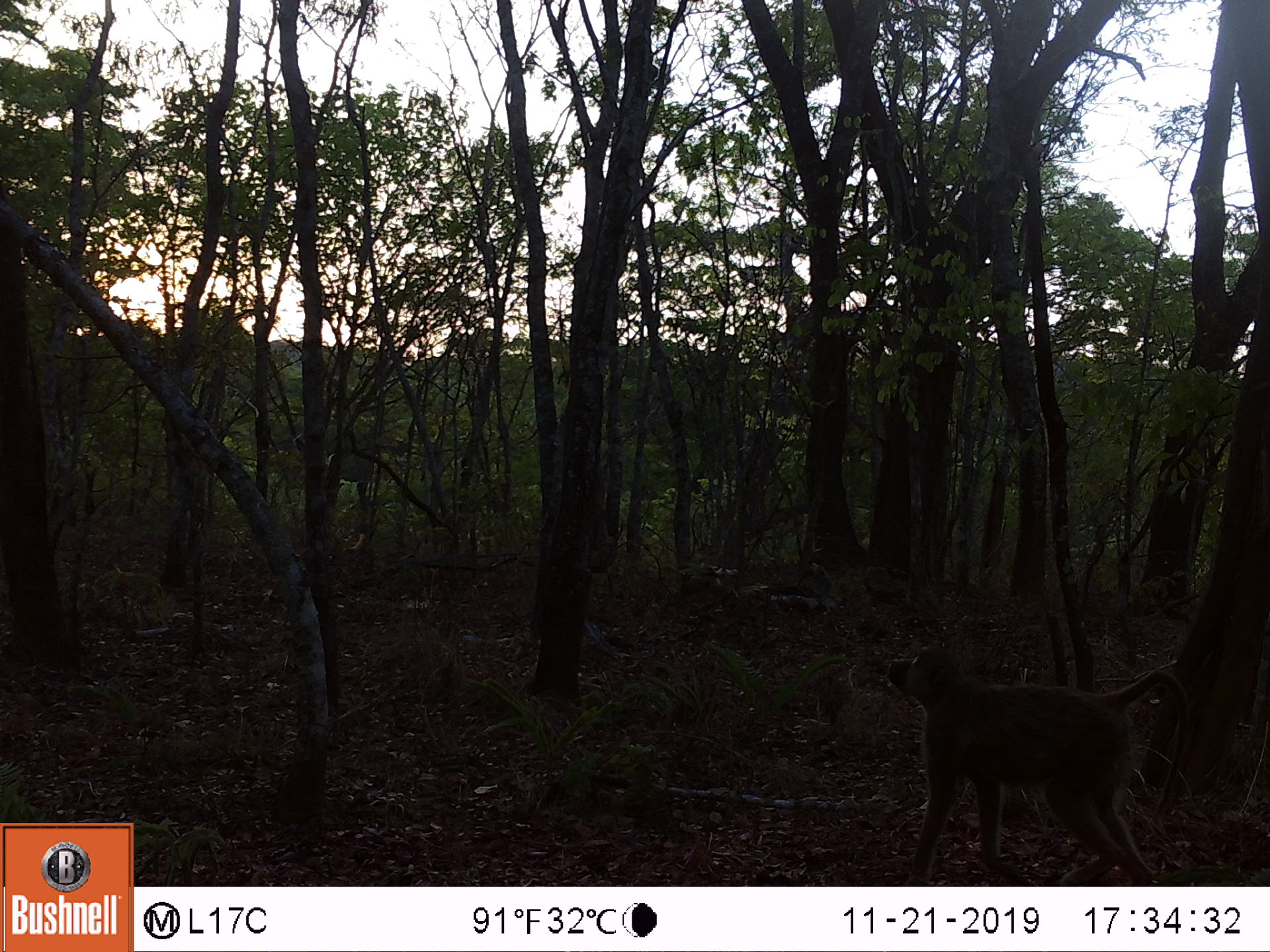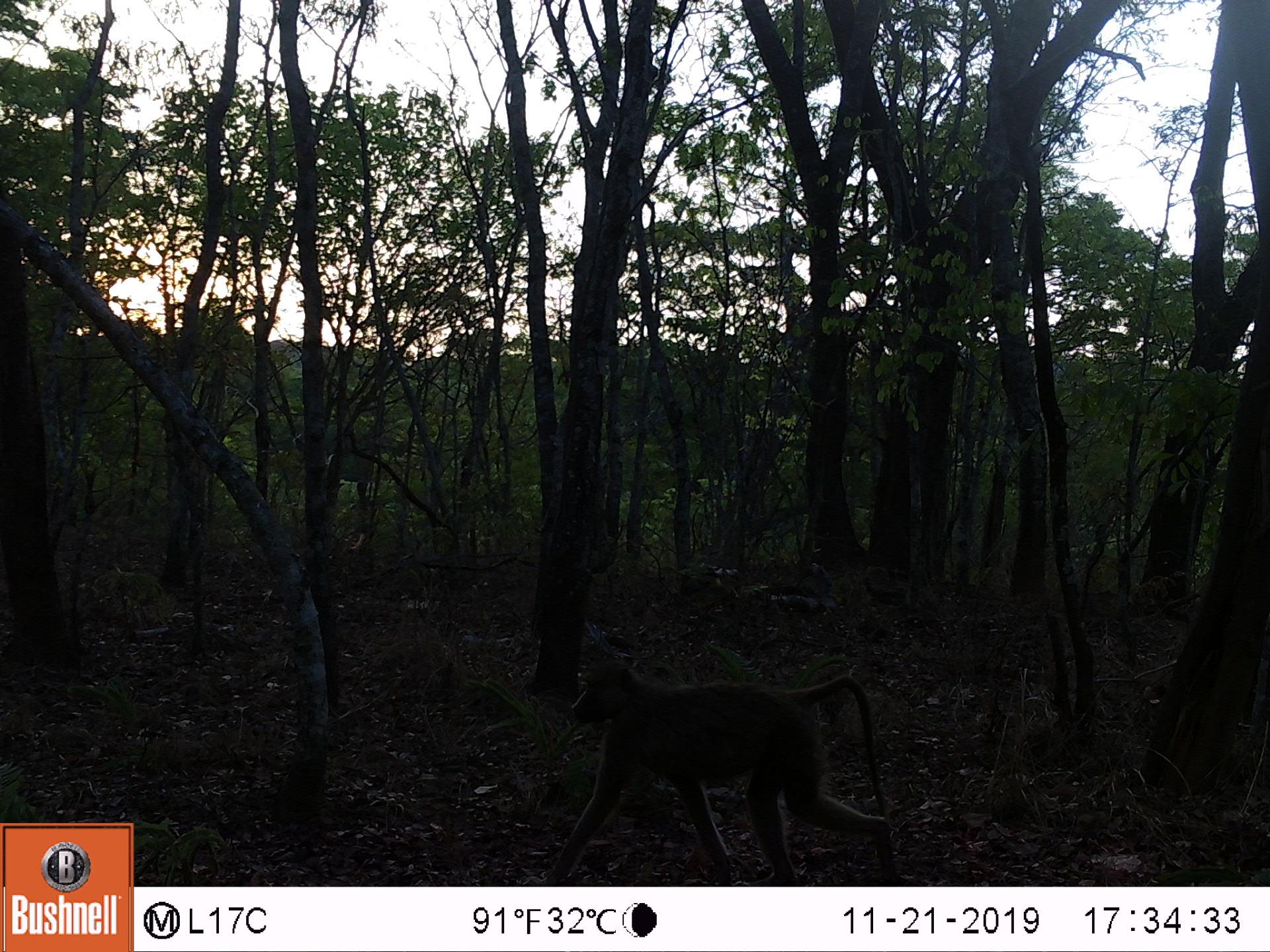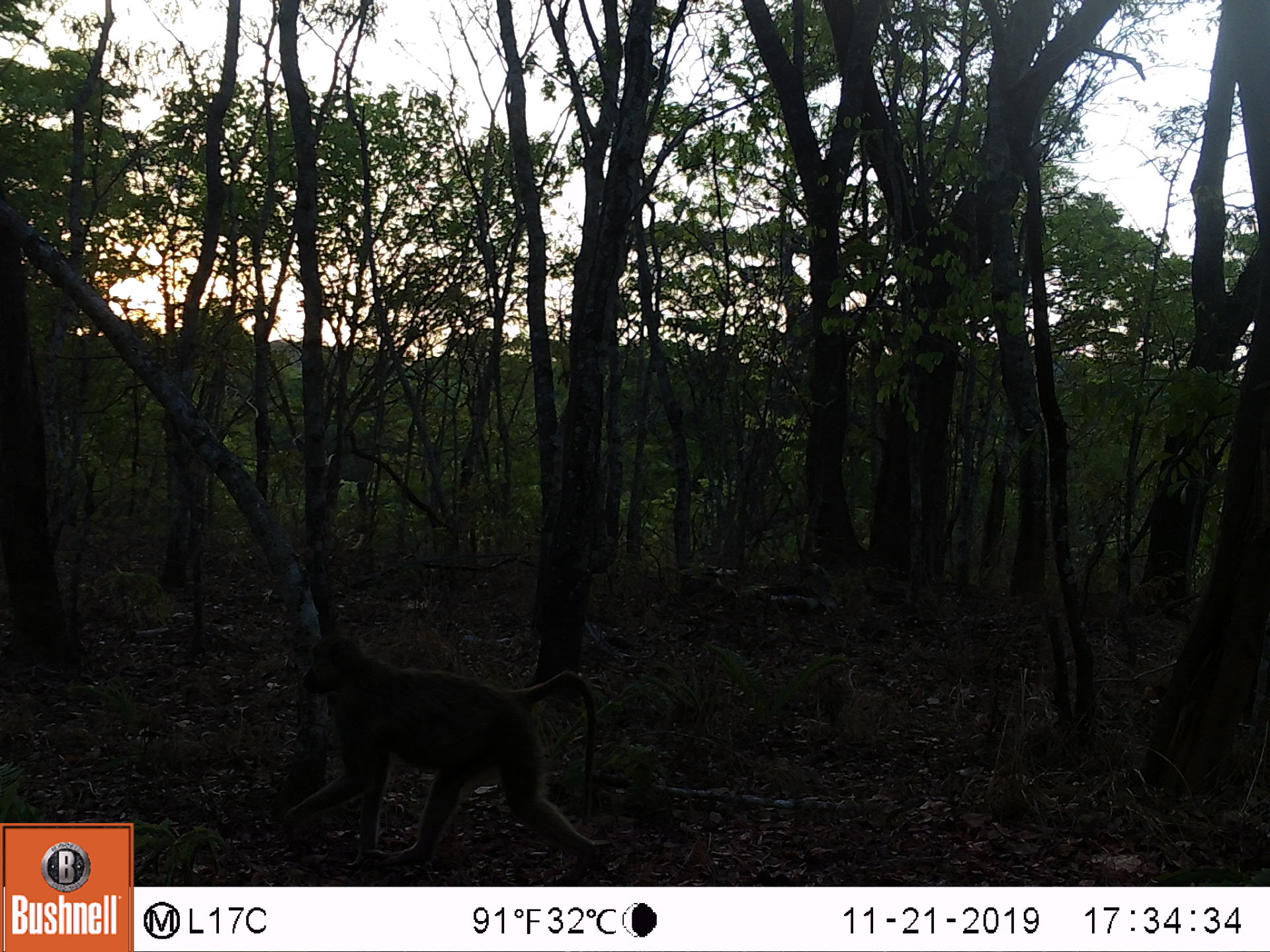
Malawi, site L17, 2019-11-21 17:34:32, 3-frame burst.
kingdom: Animalia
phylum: Chordata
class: Mammalia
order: Primates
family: Cercopithecidae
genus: Papio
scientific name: Papio cynocephalus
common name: yellow baboon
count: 1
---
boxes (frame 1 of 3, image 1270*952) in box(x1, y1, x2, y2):
yellow baboon: box(878, 636, 1195, 880)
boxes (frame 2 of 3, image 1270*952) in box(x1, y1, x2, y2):
yellow baboon: box(556, 658, 899, 880)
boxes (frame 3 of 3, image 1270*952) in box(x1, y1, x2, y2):
yellow baboon: box(278, 631, 612, 873)